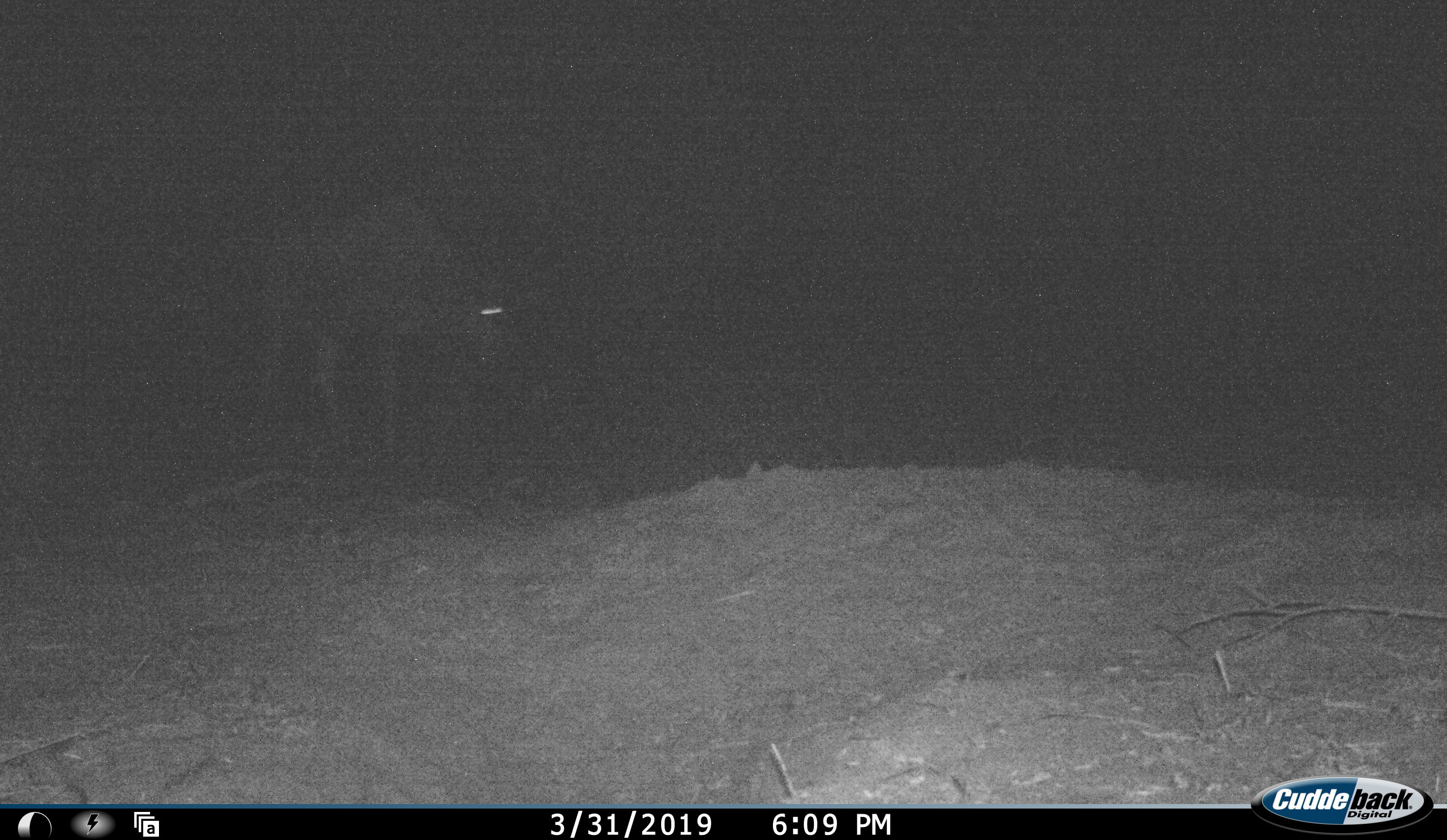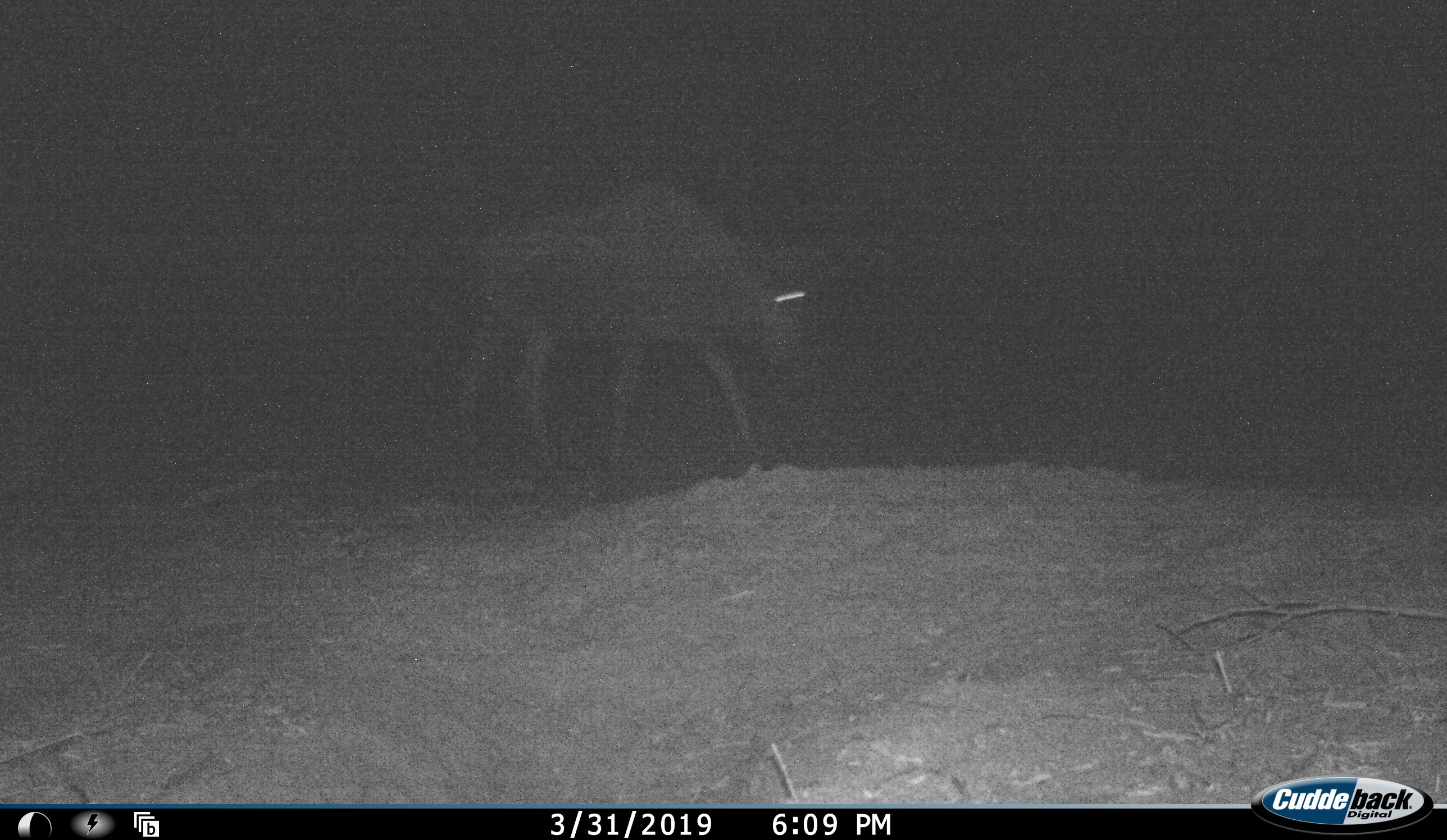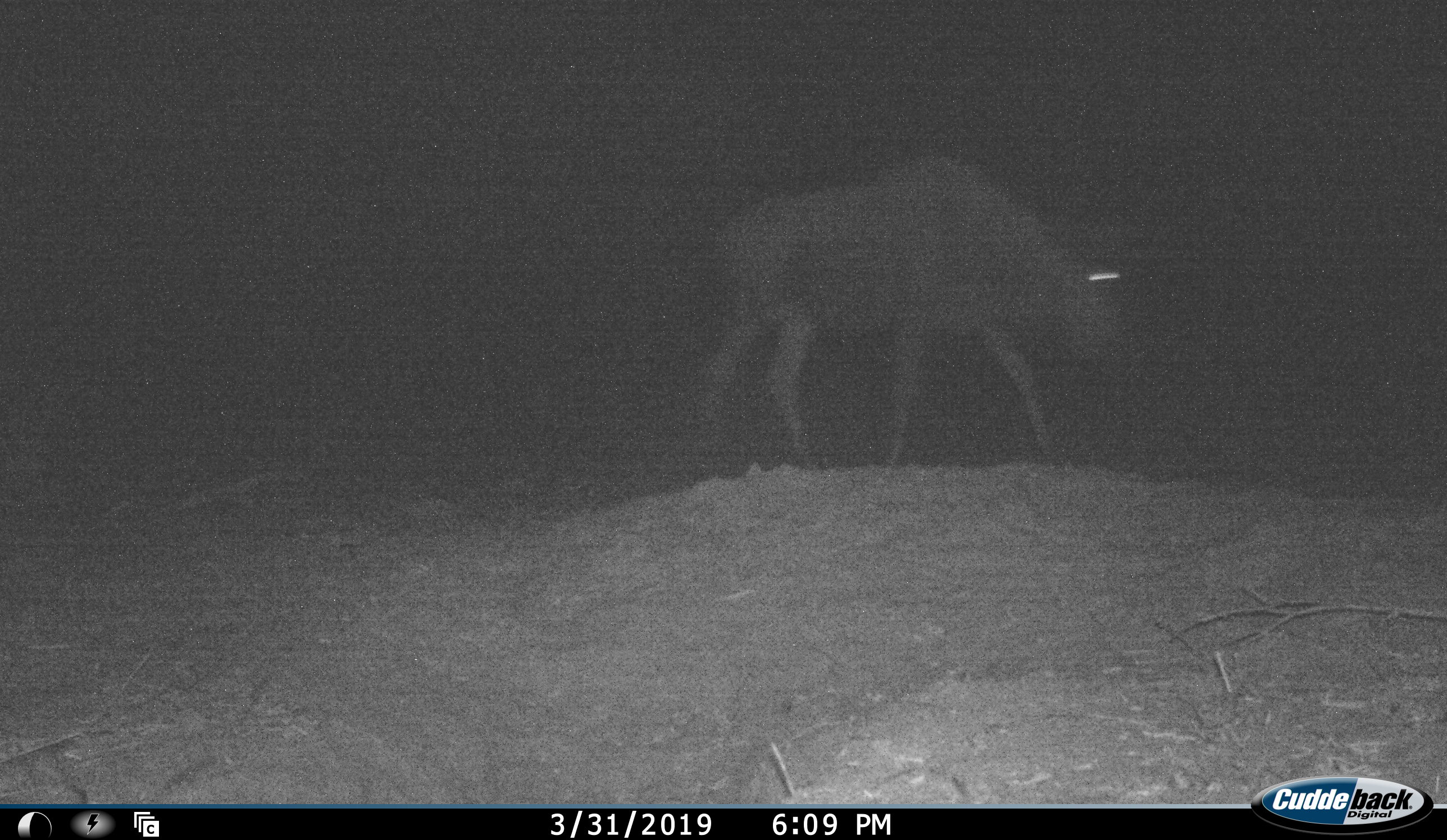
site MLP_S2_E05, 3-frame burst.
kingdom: Animalia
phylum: Chordata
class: Mammalia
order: Artiodactyla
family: Bovidae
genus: Connochaetes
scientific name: Connochaetes taurinus taurinus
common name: blue wildebeest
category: wildebeestblue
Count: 1.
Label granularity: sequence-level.